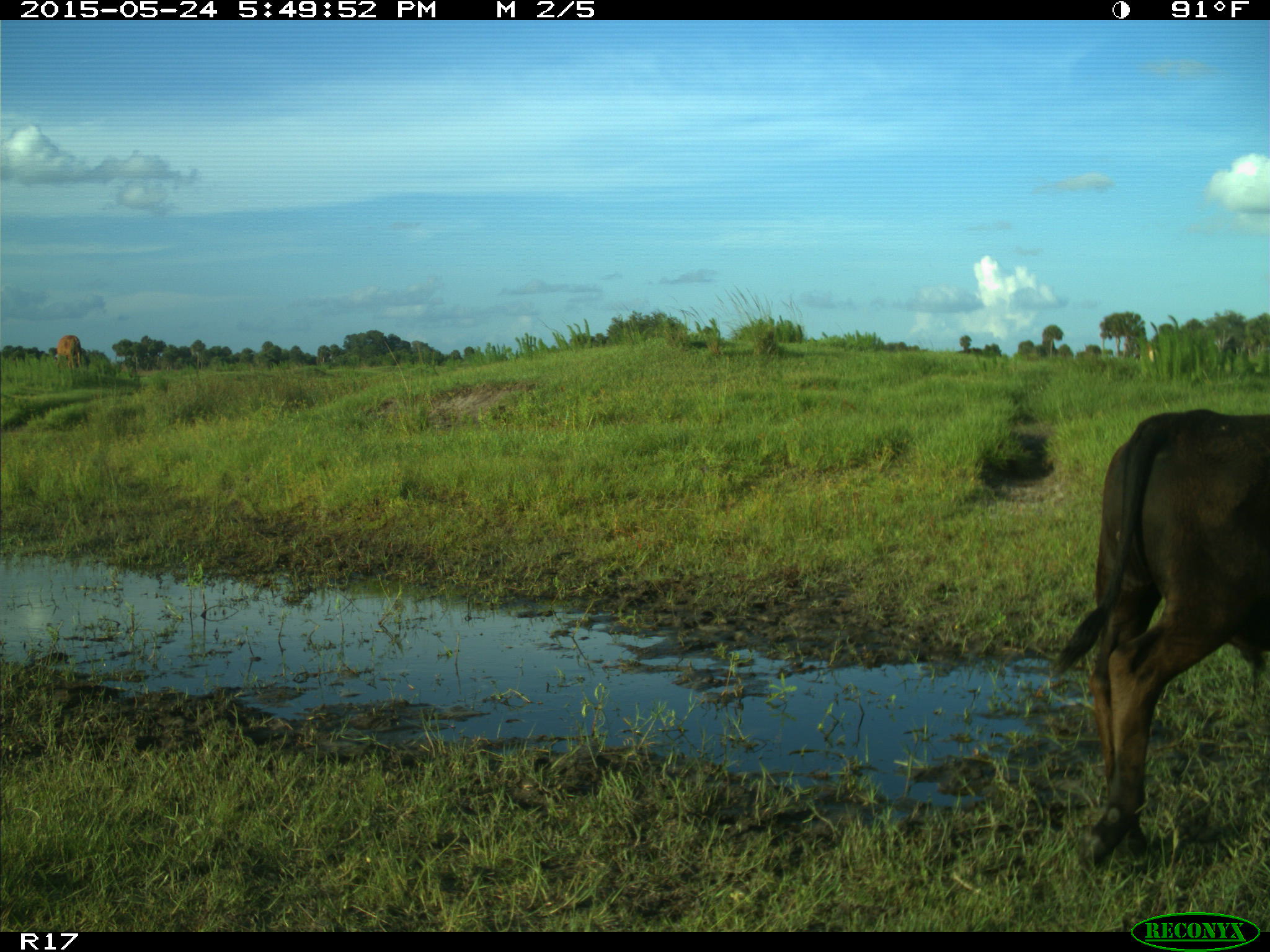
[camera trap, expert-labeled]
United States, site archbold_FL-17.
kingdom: Animalia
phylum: Chordata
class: Mammalia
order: Artiodactyla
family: Bovidae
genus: Bos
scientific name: Bos taurus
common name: domestic cow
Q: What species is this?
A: Bos taurus (domestic cow).